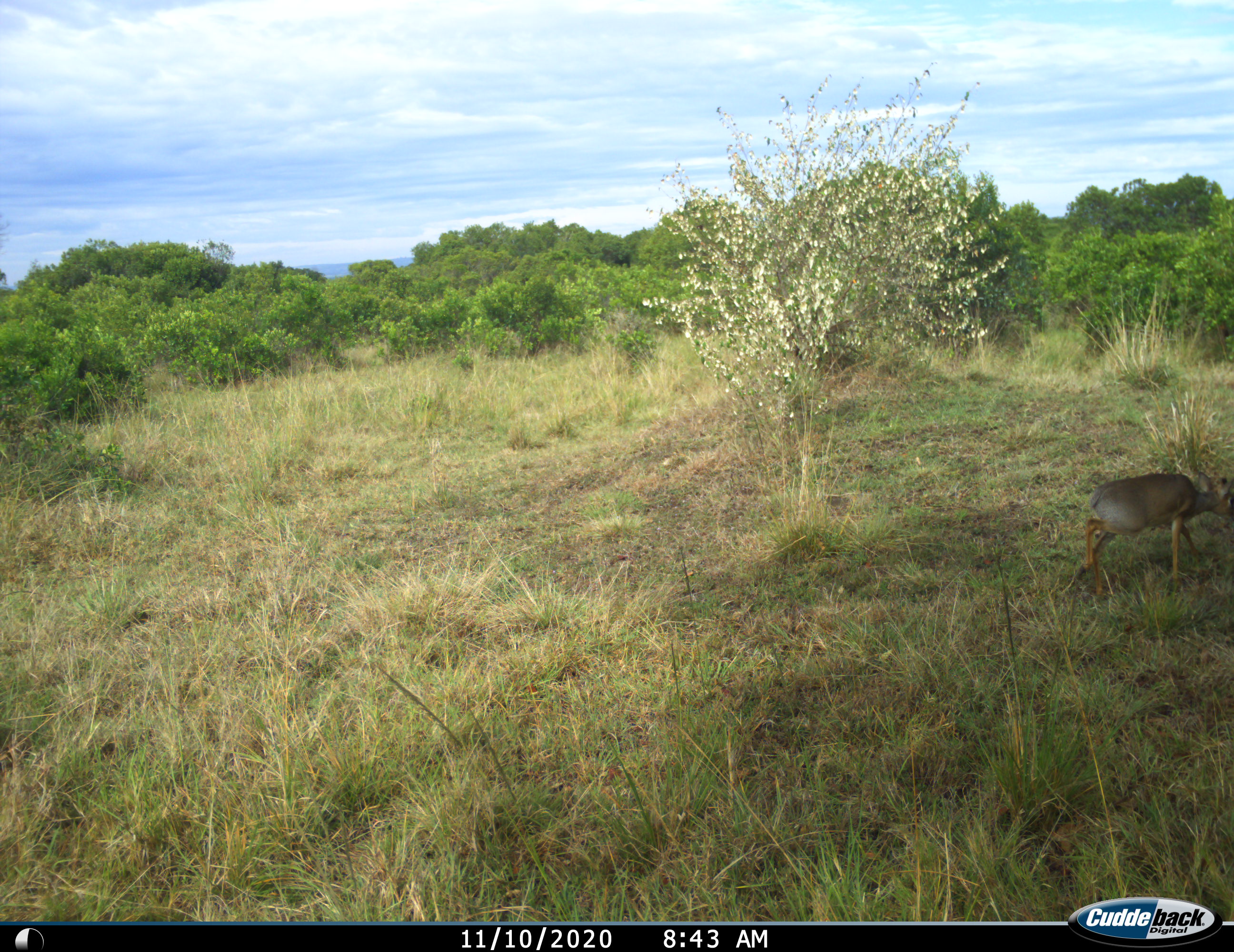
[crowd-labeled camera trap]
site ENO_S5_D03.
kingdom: Animalia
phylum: Chordata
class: Mammalia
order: Artiodactyla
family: Bovidae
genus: Madoqua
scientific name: Madoqua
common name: dik-dik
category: dikdik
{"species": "dikdik (dik-dik) (Madoqua)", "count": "1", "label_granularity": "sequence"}